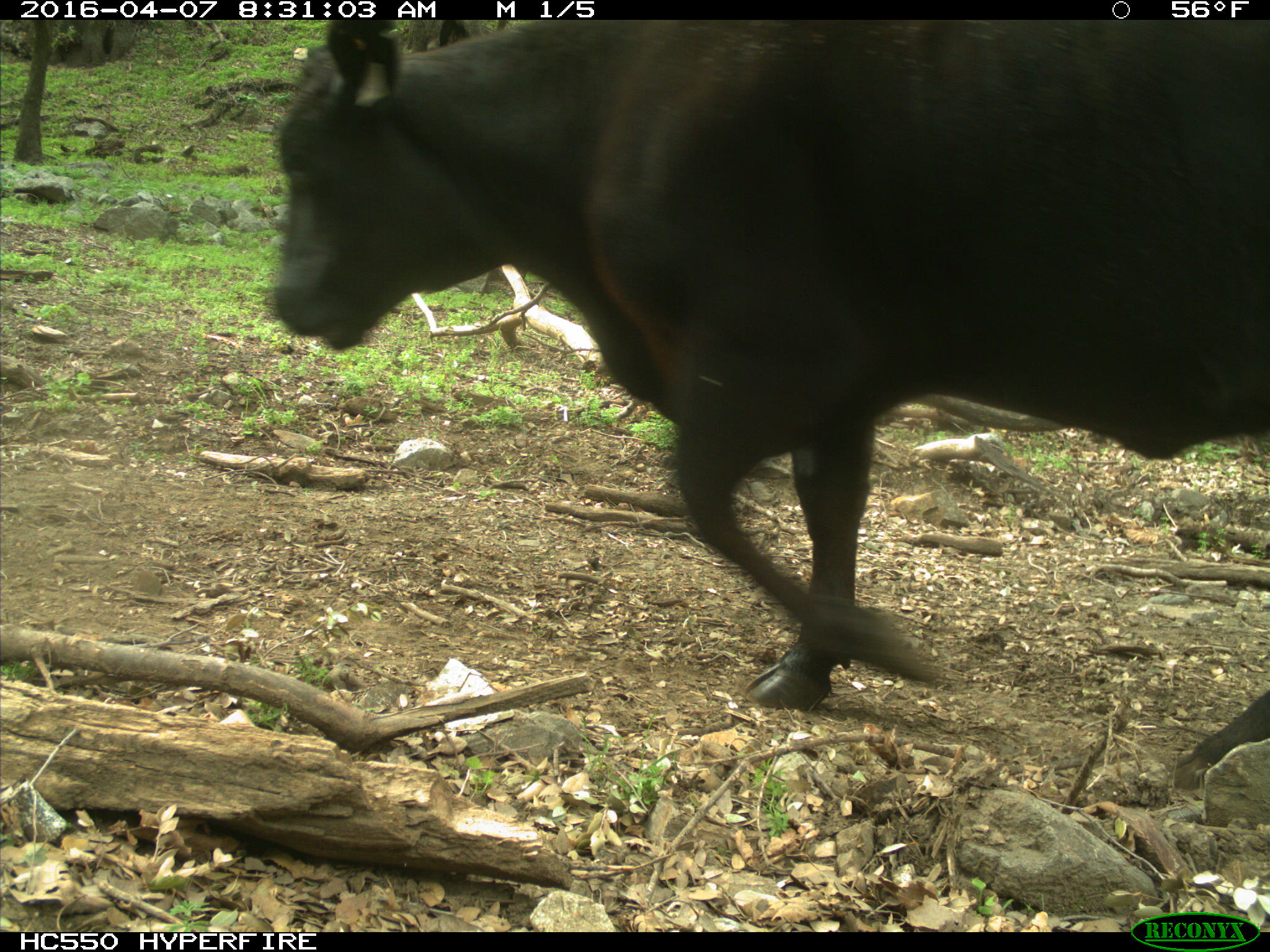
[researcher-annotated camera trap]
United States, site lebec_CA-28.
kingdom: Animalia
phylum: Chordata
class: Mammalia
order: Artiodactyla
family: Bovidae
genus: Bos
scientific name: Bos taurus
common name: domestic cow